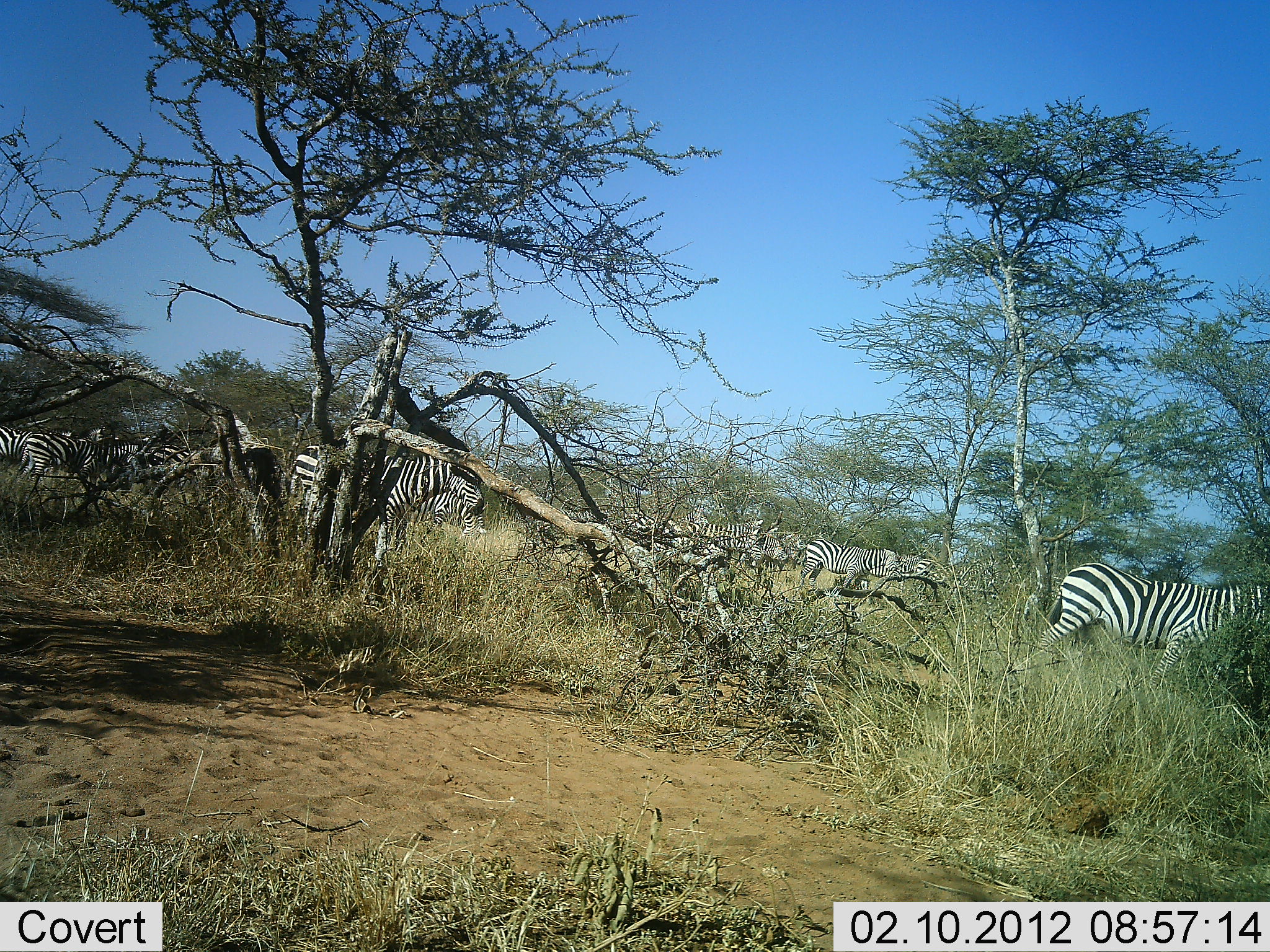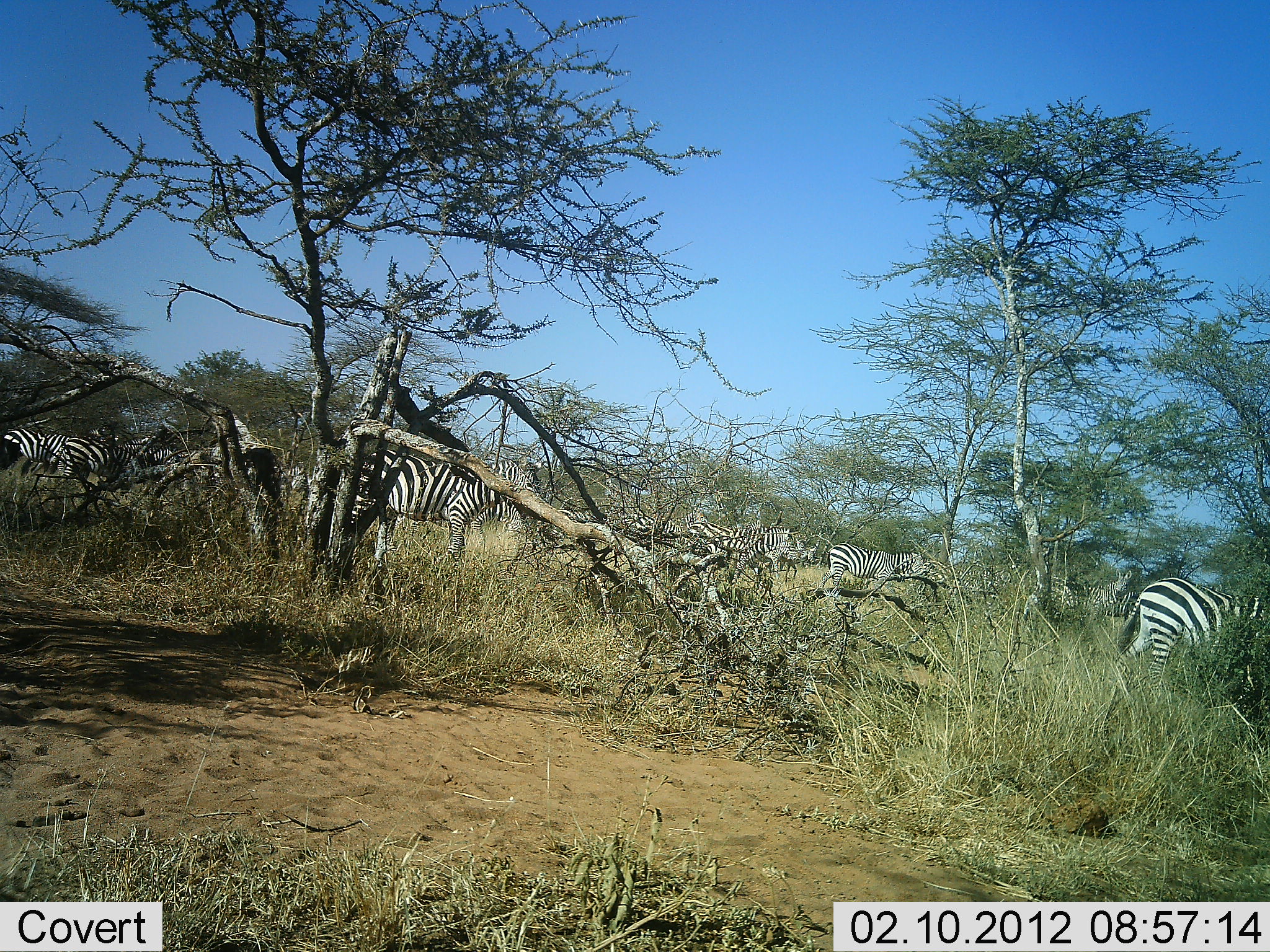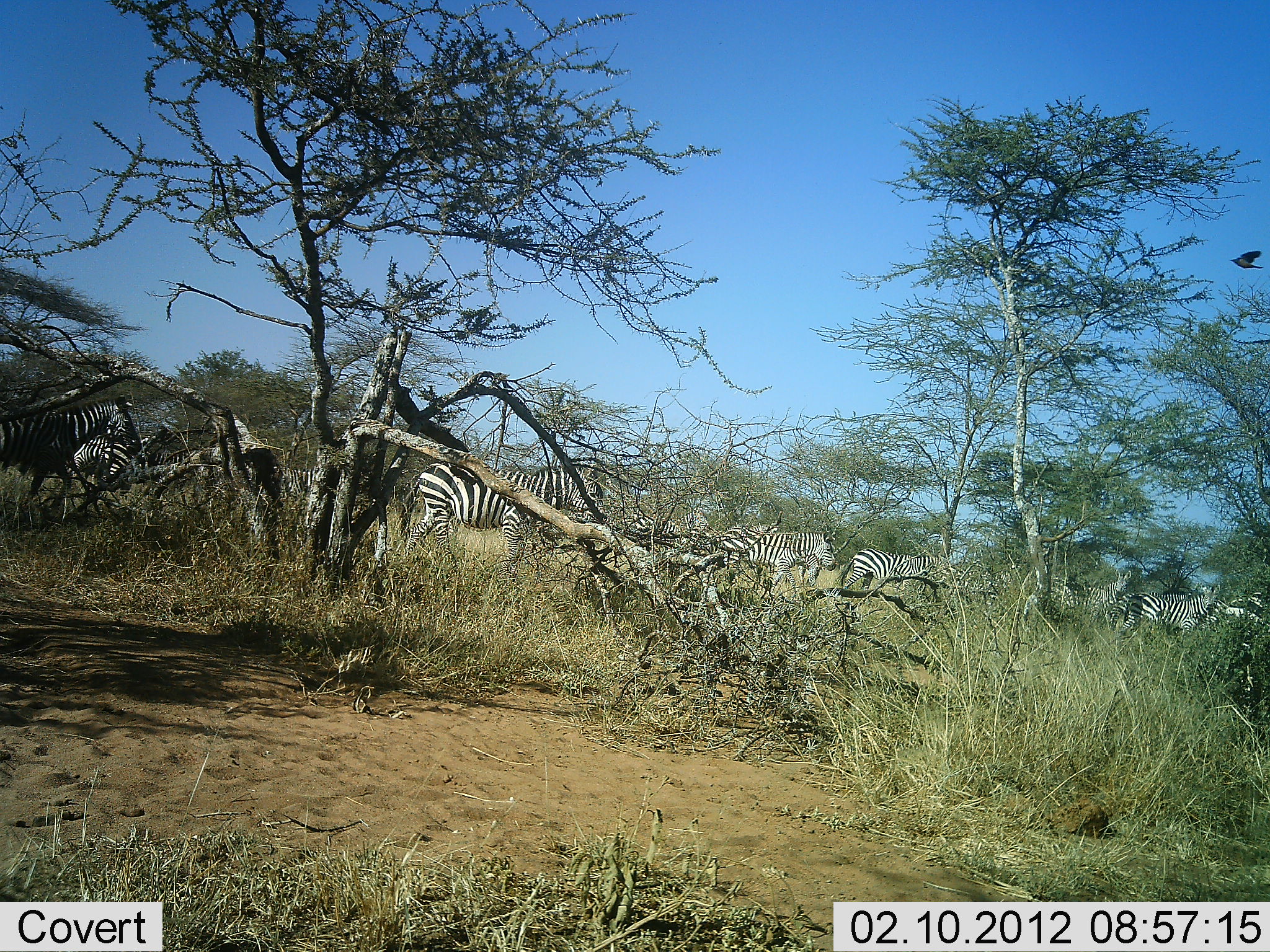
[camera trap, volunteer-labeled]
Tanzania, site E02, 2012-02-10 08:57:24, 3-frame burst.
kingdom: Animalia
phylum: Chordata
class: Mammalia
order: Perissodactyla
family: Equidae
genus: Equus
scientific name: Equus quagga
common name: plains zebra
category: zebra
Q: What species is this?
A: Zebra (plains zebra) (Equus quagga).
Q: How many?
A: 11-50.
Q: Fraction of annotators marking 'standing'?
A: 22%.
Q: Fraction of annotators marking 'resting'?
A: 0%.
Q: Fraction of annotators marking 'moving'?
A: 95%.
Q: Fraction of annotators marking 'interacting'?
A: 0%.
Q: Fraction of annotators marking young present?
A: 3%.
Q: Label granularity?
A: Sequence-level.